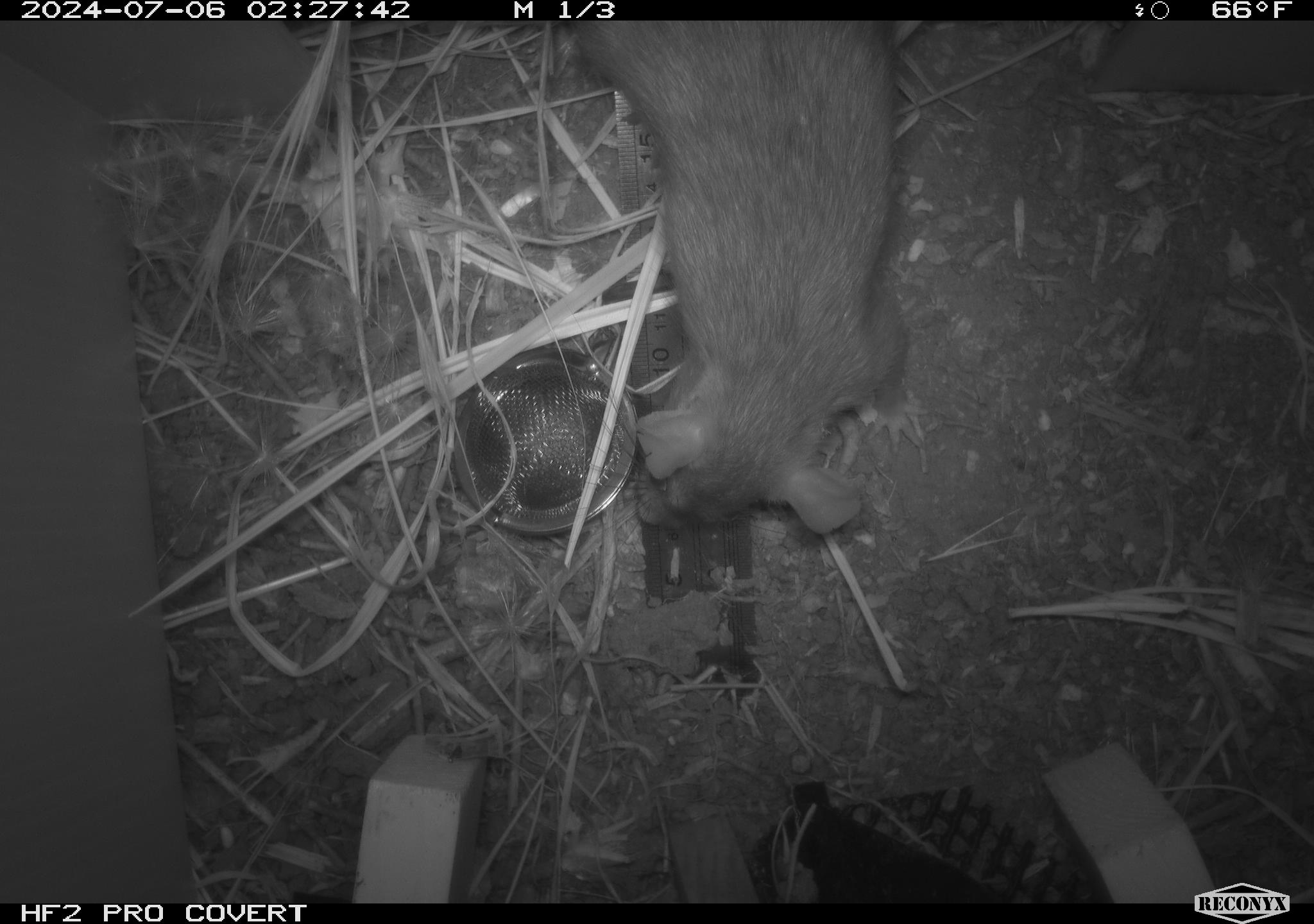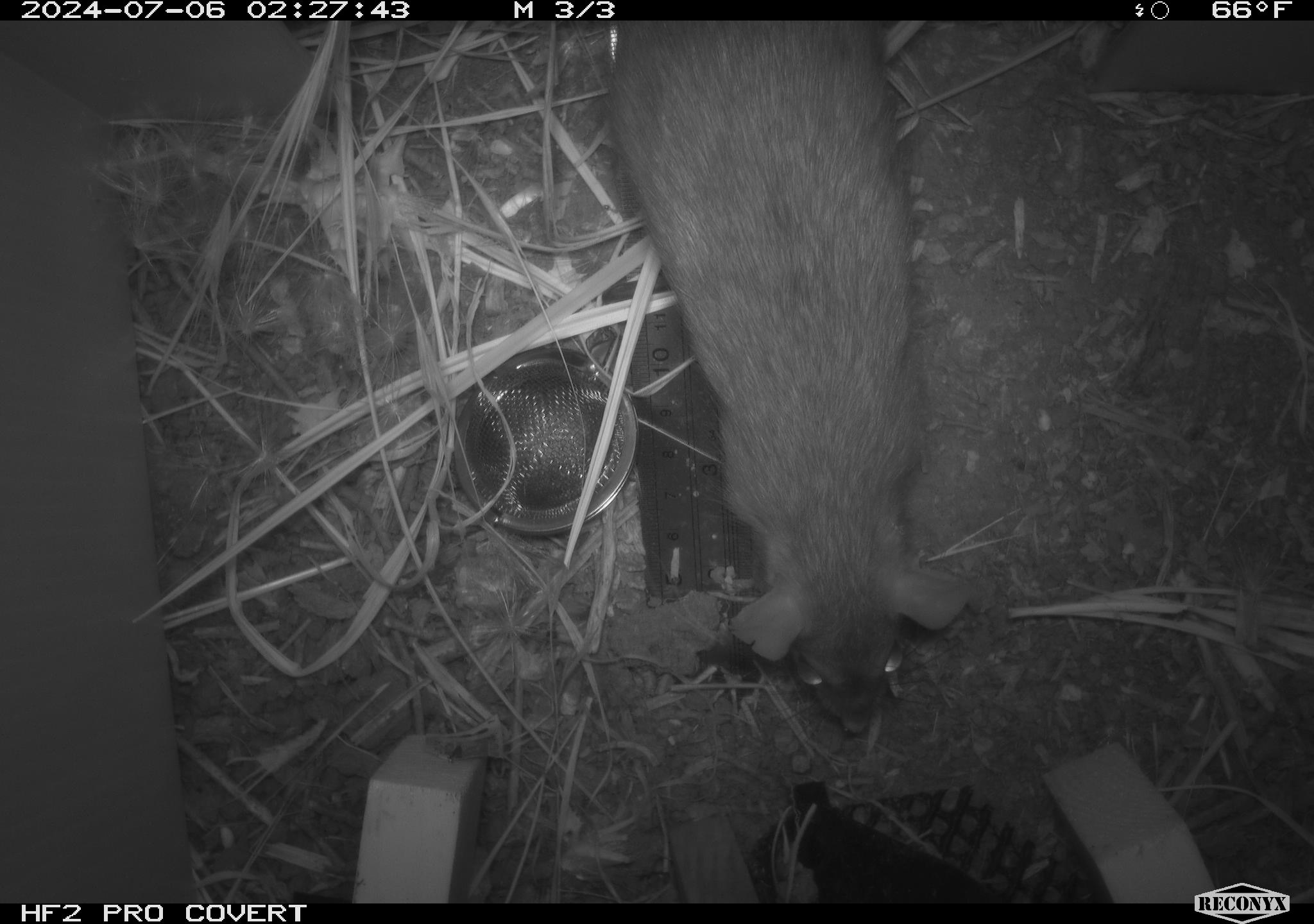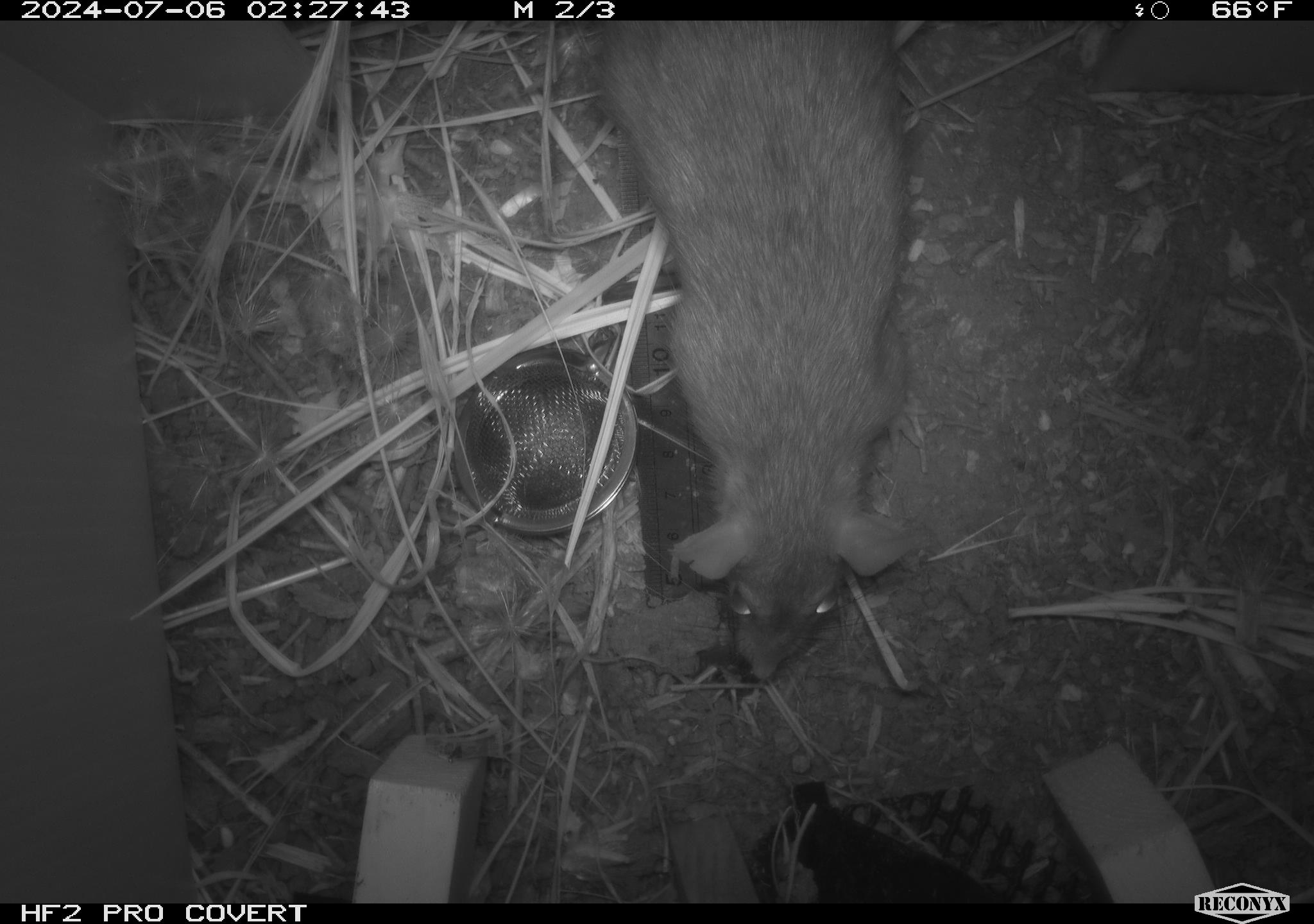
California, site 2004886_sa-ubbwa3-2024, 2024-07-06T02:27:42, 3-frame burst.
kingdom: Animalia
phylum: Chordata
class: Mammalia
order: Rodentia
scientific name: Rodentia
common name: woodrat or rat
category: woodrat or rat species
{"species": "woodrat or rat species (woodrat or rat) (Rodentia)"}